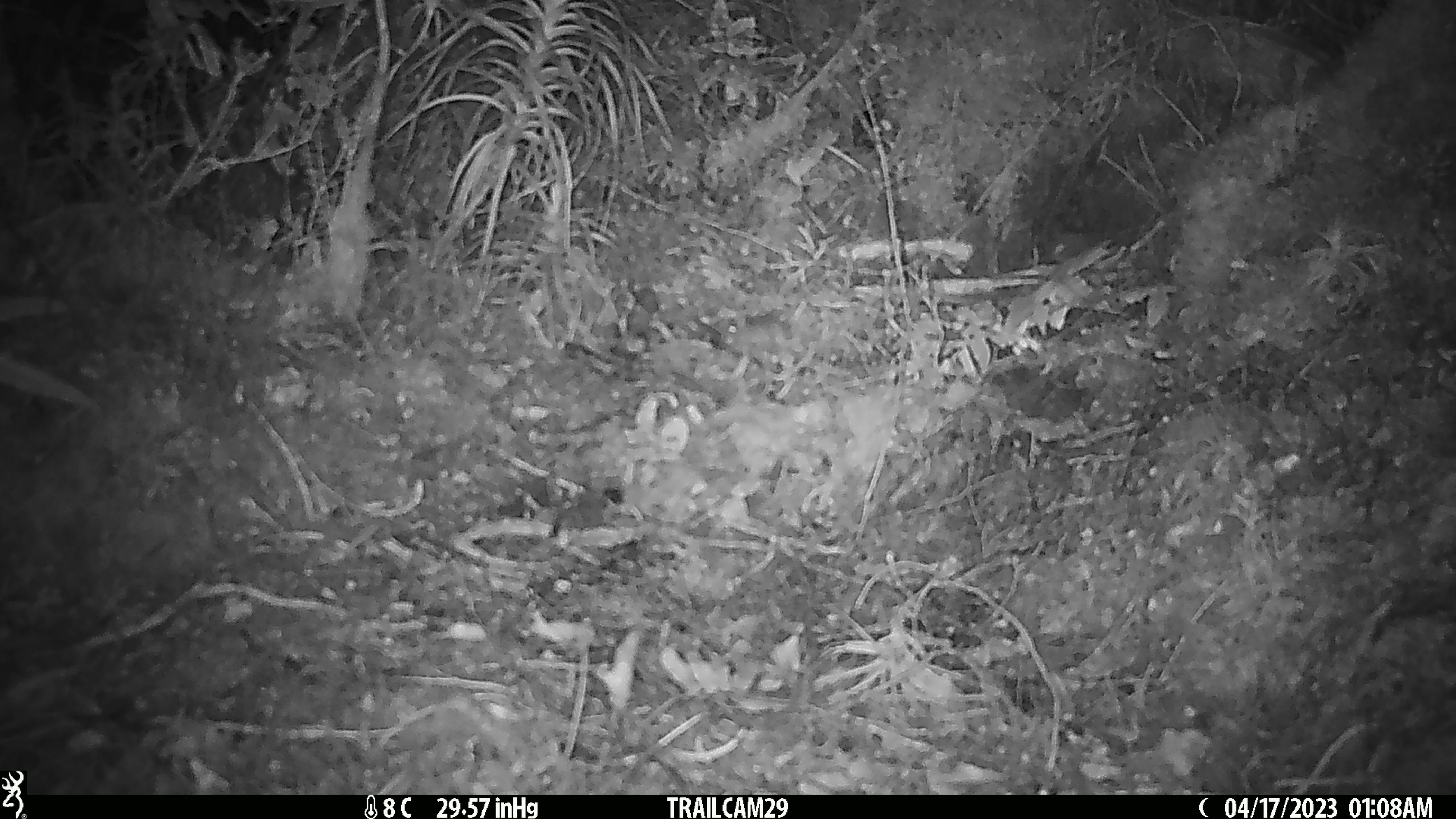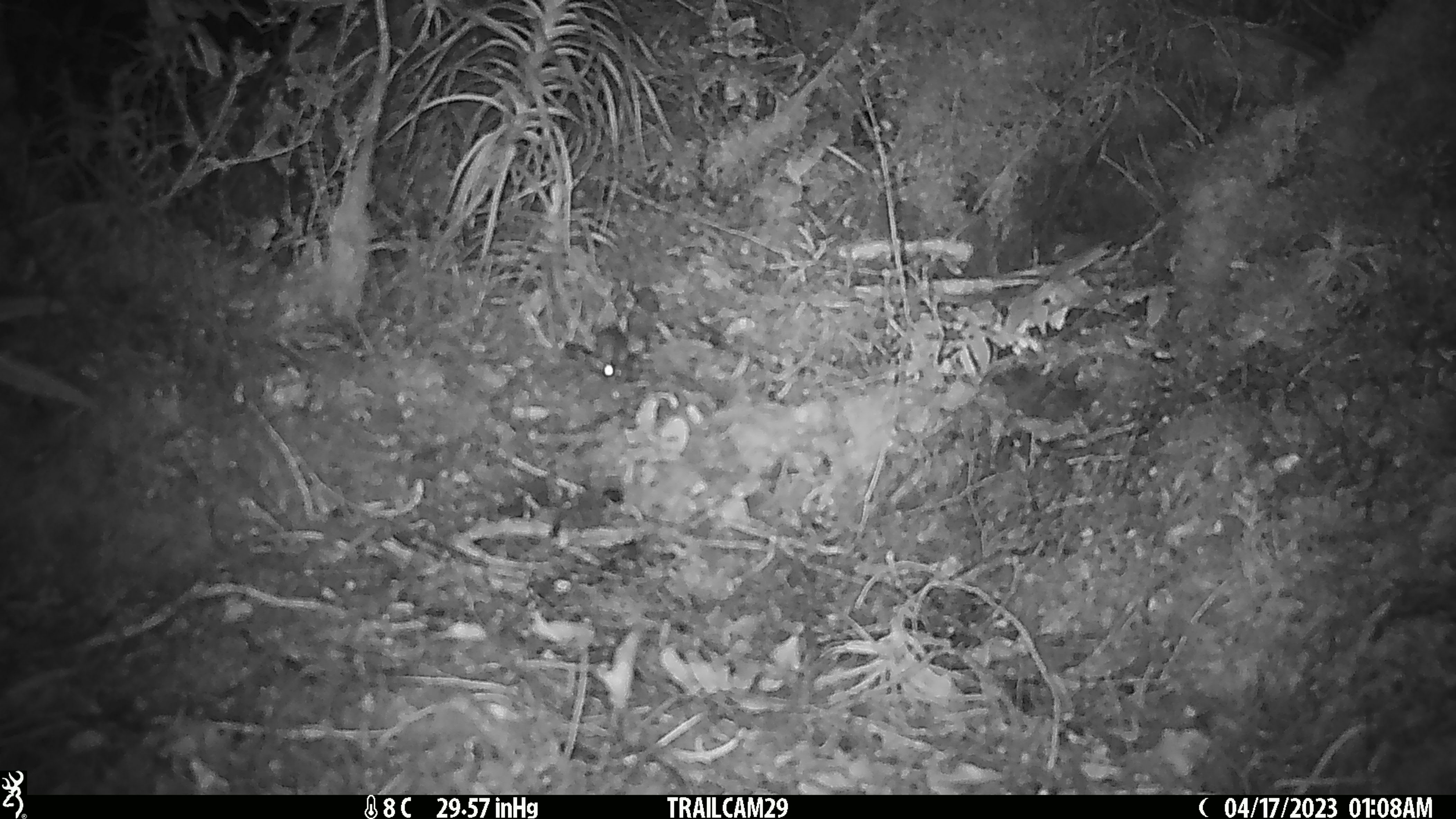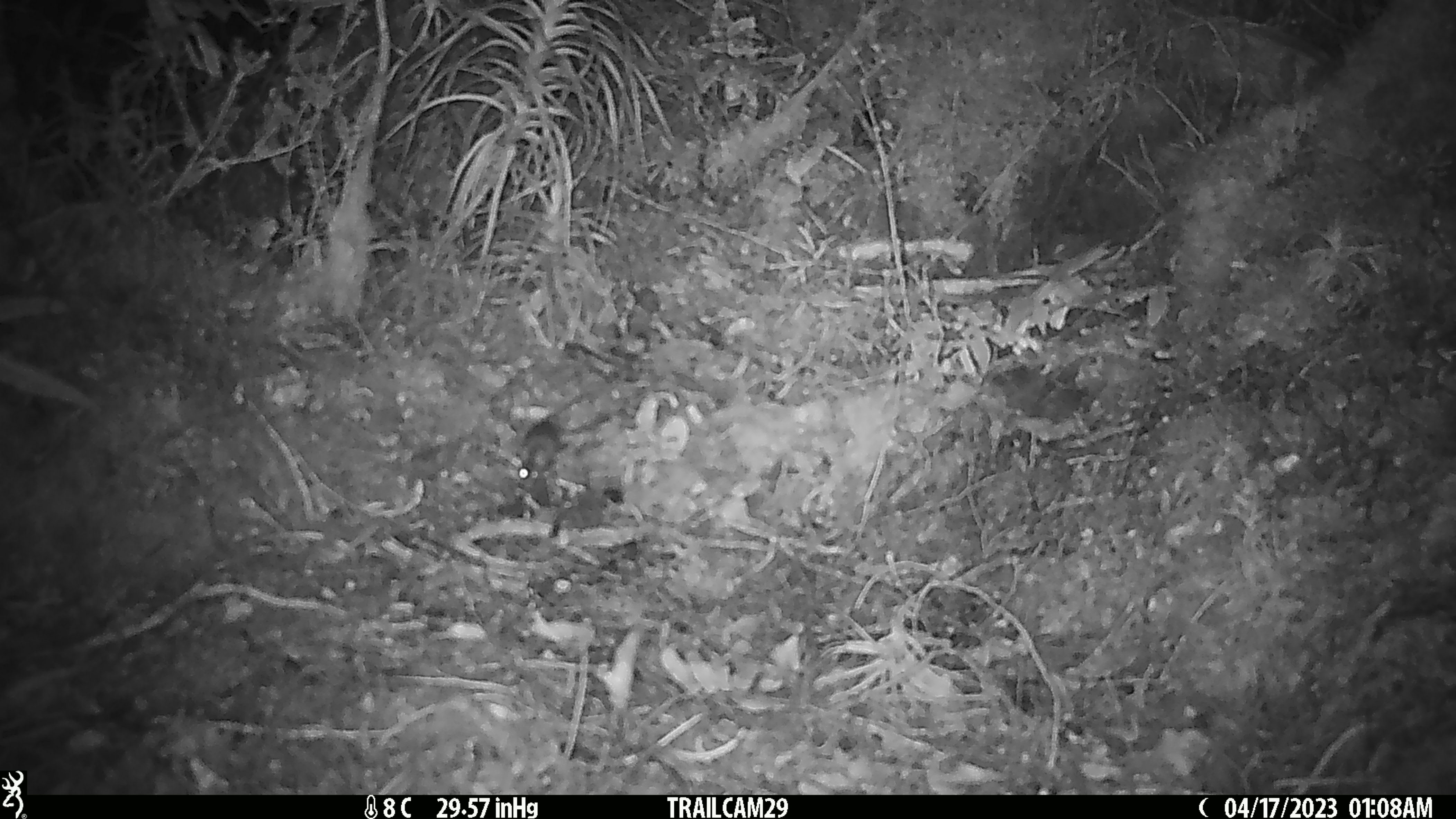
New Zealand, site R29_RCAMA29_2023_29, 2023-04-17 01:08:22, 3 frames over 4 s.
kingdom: Animalia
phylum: Chordata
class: Mammalia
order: Rodentia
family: Muridae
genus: Mus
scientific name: Mus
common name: mouse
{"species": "mouse (Mus)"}